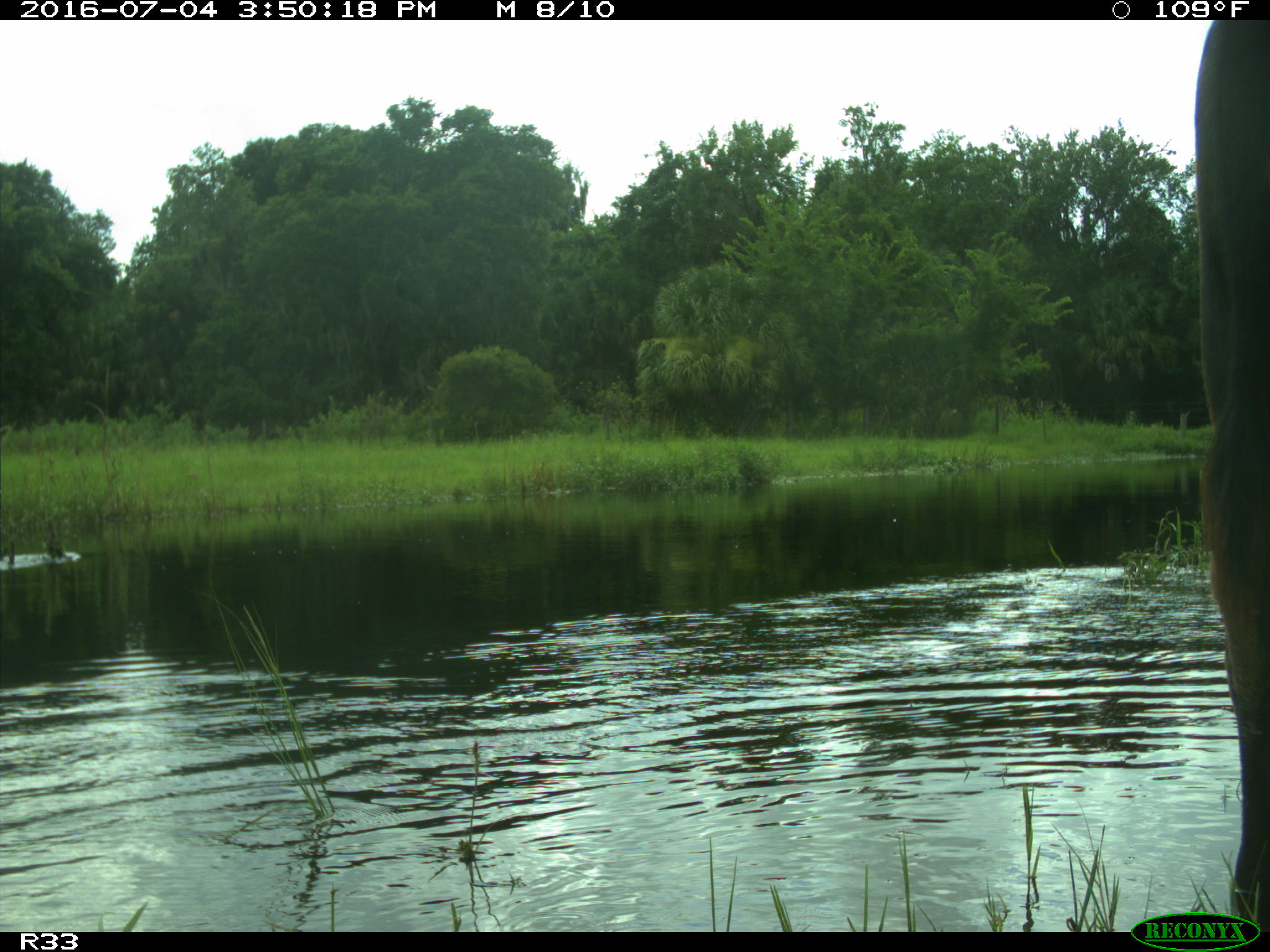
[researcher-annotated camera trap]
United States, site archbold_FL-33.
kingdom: Animalia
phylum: Chordata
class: Mammalia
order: Artiodactyla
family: Bovidae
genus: Bos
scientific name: Bos taurus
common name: domestic cow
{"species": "Bos taurus (domestic cow)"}